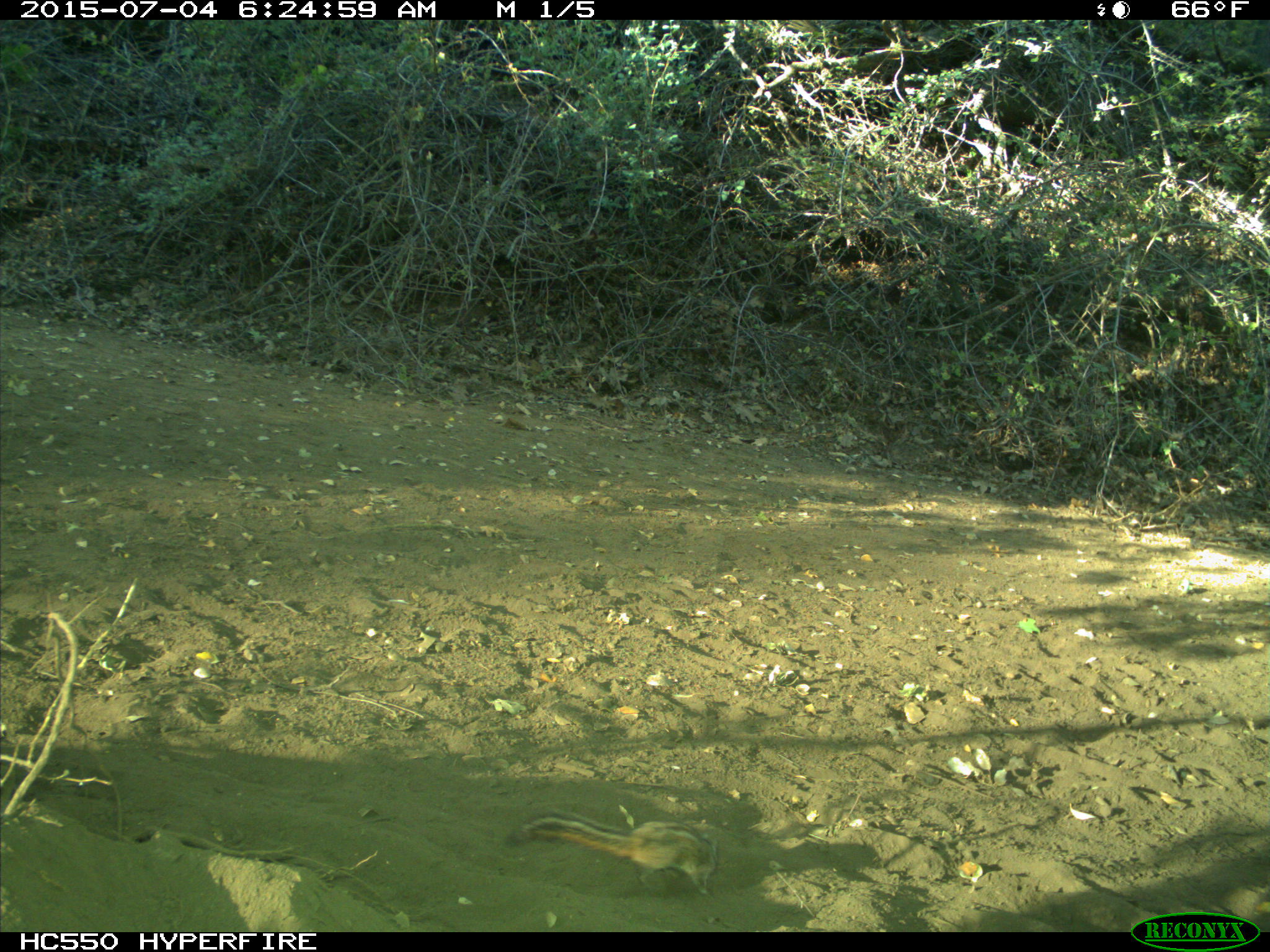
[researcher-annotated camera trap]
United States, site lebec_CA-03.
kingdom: Animalia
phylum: Chordata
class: Mammalia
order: Rodentia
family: Sciuridae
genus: Tamias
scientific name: Tamias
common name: chipmunk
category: unidentified chipmunk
Unidentified chipmunk (chipmunk) (Tamias).